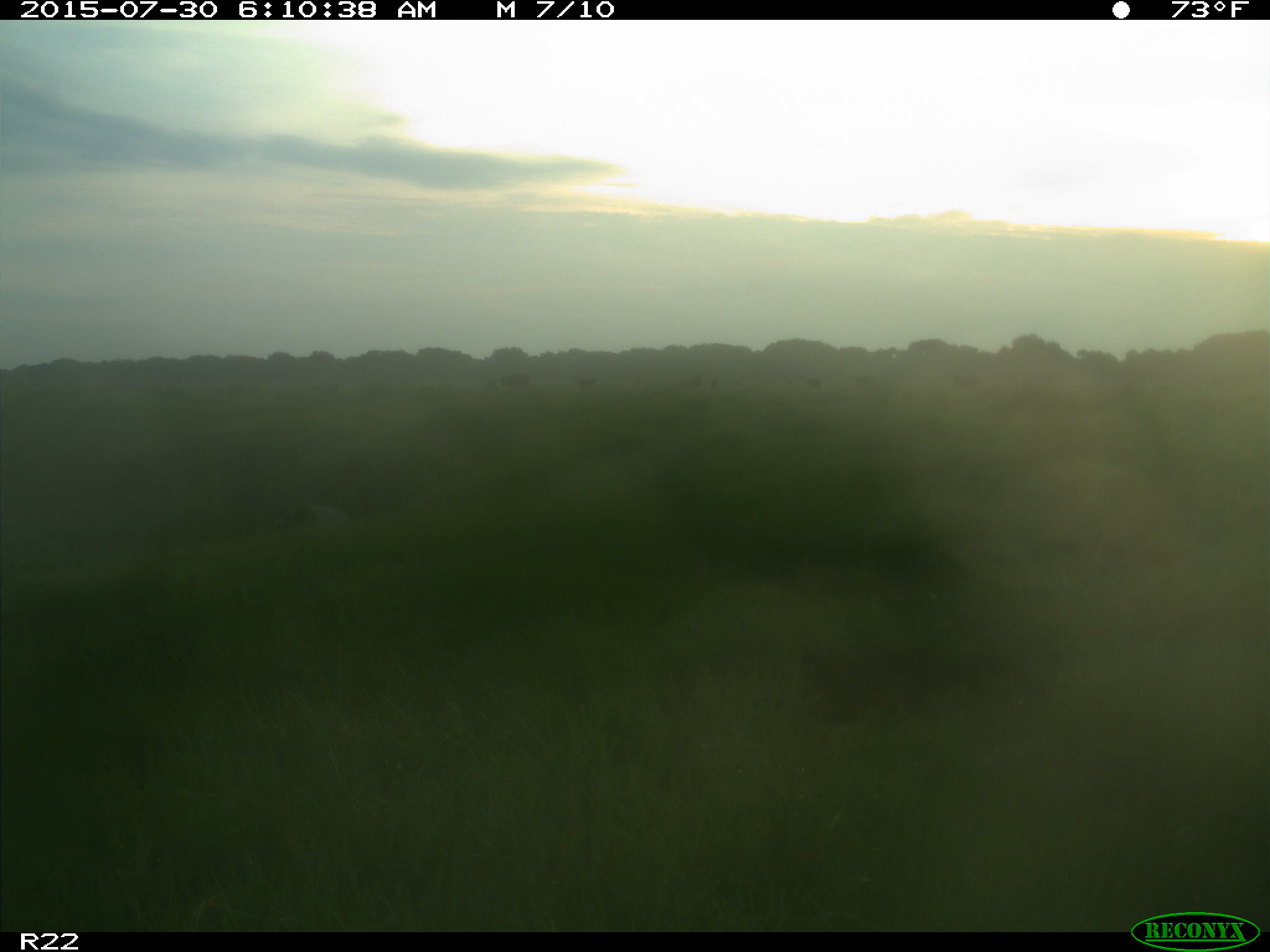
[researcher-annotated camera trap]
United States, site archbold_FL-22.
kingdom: Animalia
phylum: Chordata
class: Mammalia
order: Artiodactyla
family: Bovidae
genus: Bos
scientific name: Bos taurus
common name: domestic cow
Bos taurus (domestic cow).